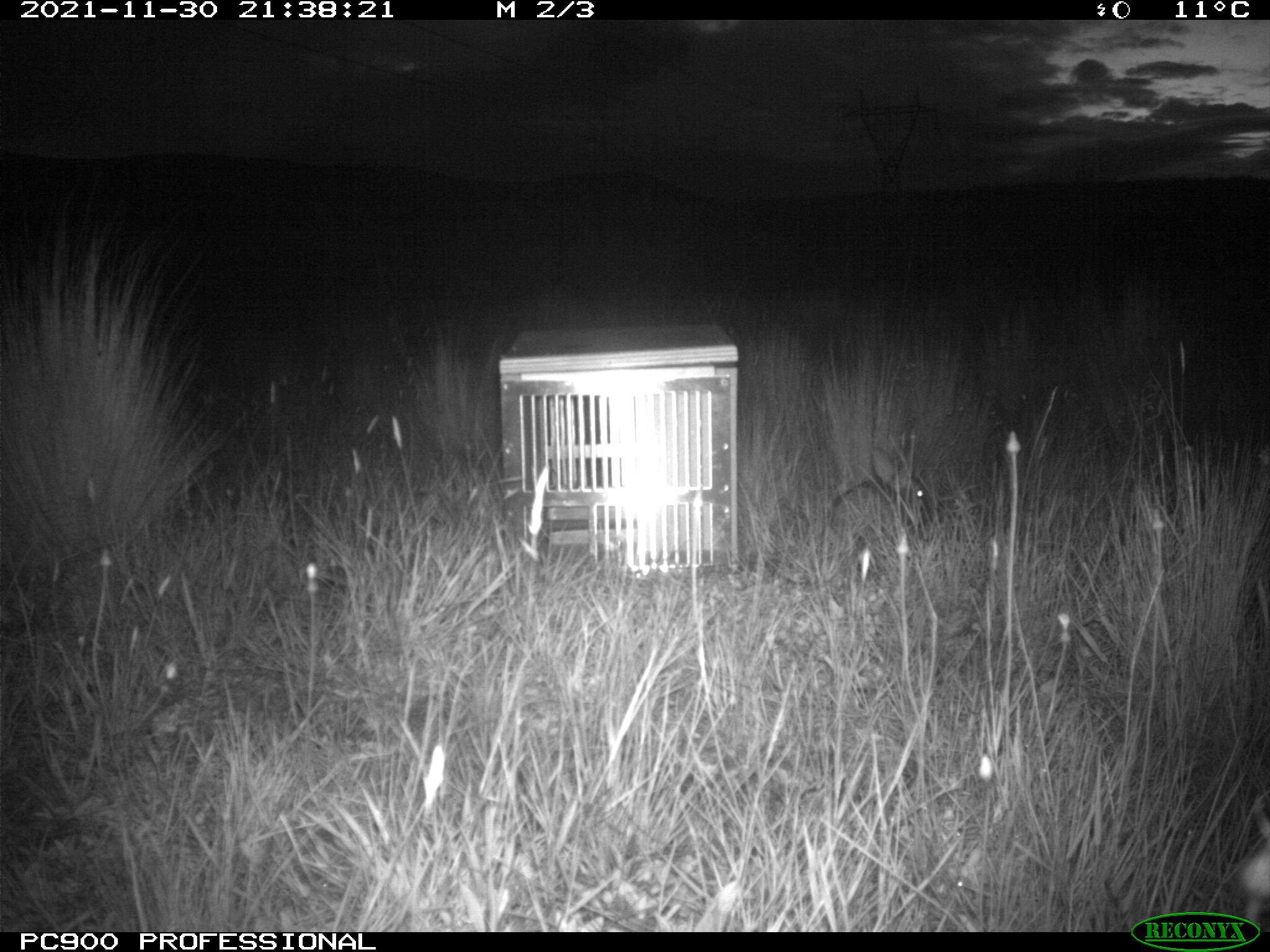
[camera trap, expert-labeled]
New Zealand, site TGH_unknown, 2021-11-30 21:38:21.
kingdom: Animalia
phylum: Chordata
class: Mammalia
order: Lagomorpha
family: Leporidae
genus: Oryctolagus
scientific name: Oryctolagus cuniculus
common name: european rabbit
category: rabbit